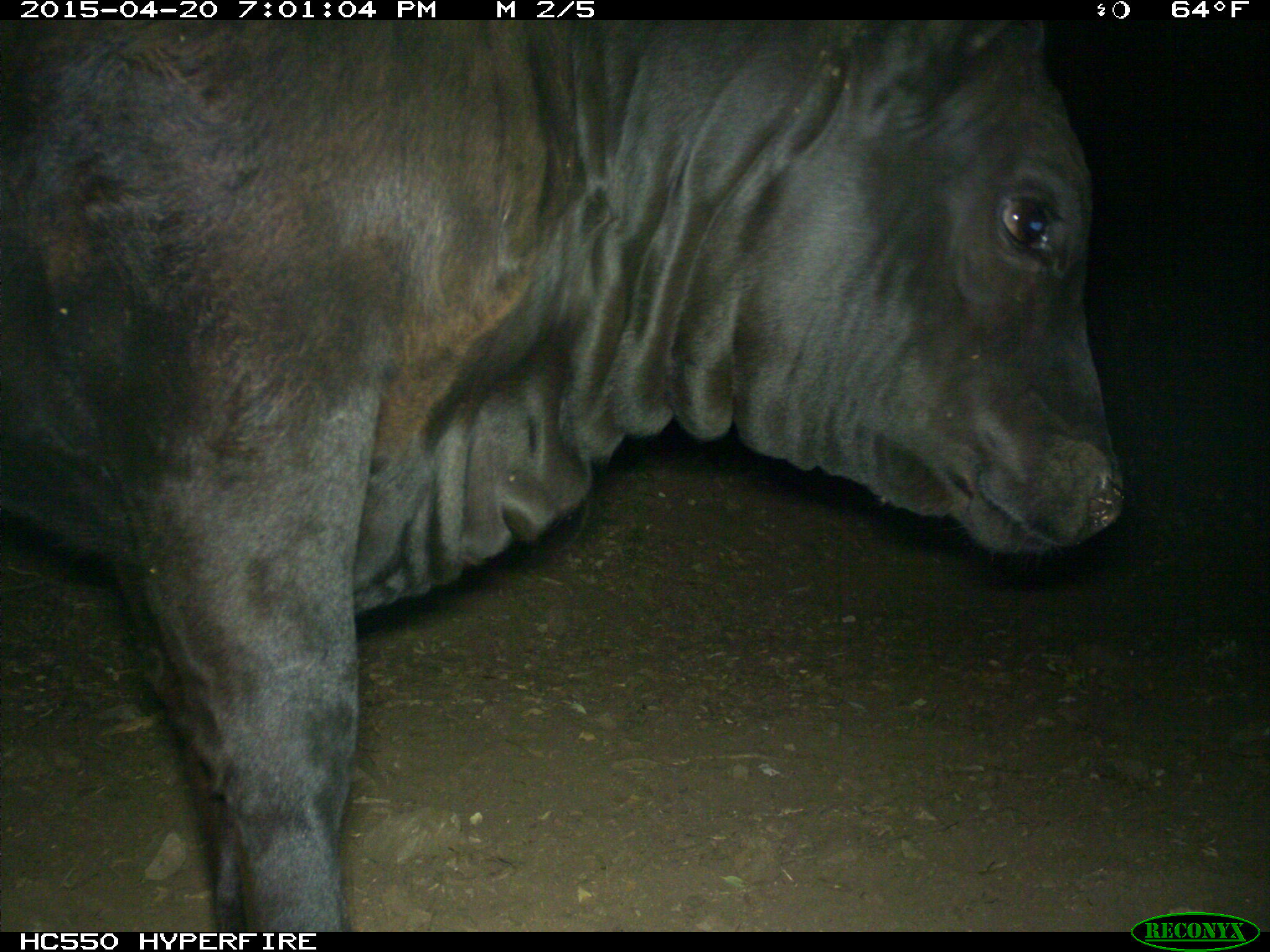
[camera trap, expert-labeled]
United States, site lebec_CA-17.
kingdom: Animalia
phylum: Chordata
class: Mammalia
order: Artiodactyla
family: Bovidae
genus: Bos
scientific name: Bos taurus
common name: domestic cow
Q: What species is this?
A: Bos taurus (domestic cow).